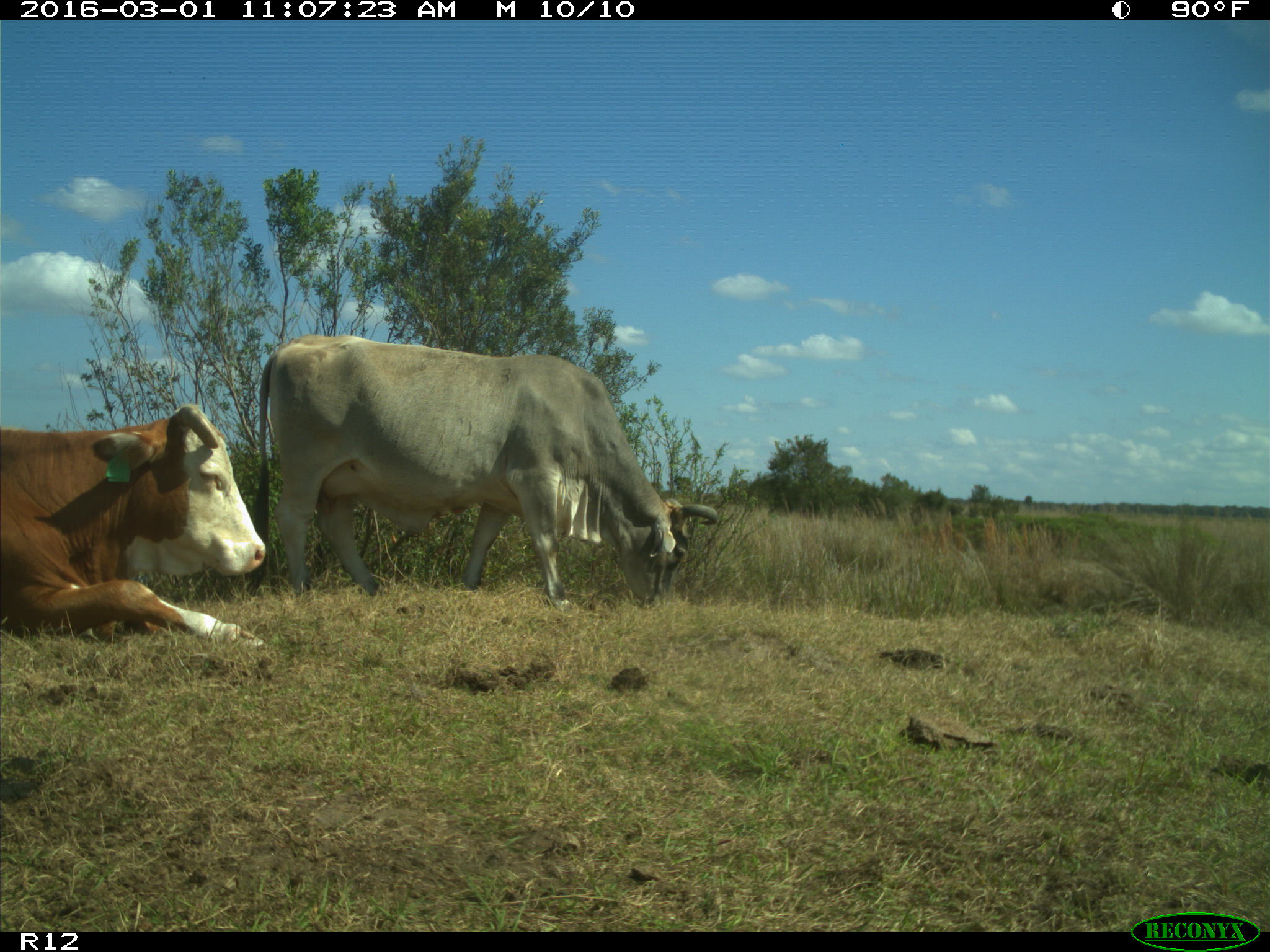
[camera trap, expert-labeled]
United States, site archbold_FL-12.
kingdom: Animalia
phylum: Chordata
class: Mammalia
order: Artiodactyla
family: Bovidae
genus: Bos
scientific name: Bos taurus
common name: domestic cow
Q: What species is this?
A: Bos taurus (domestic cow).